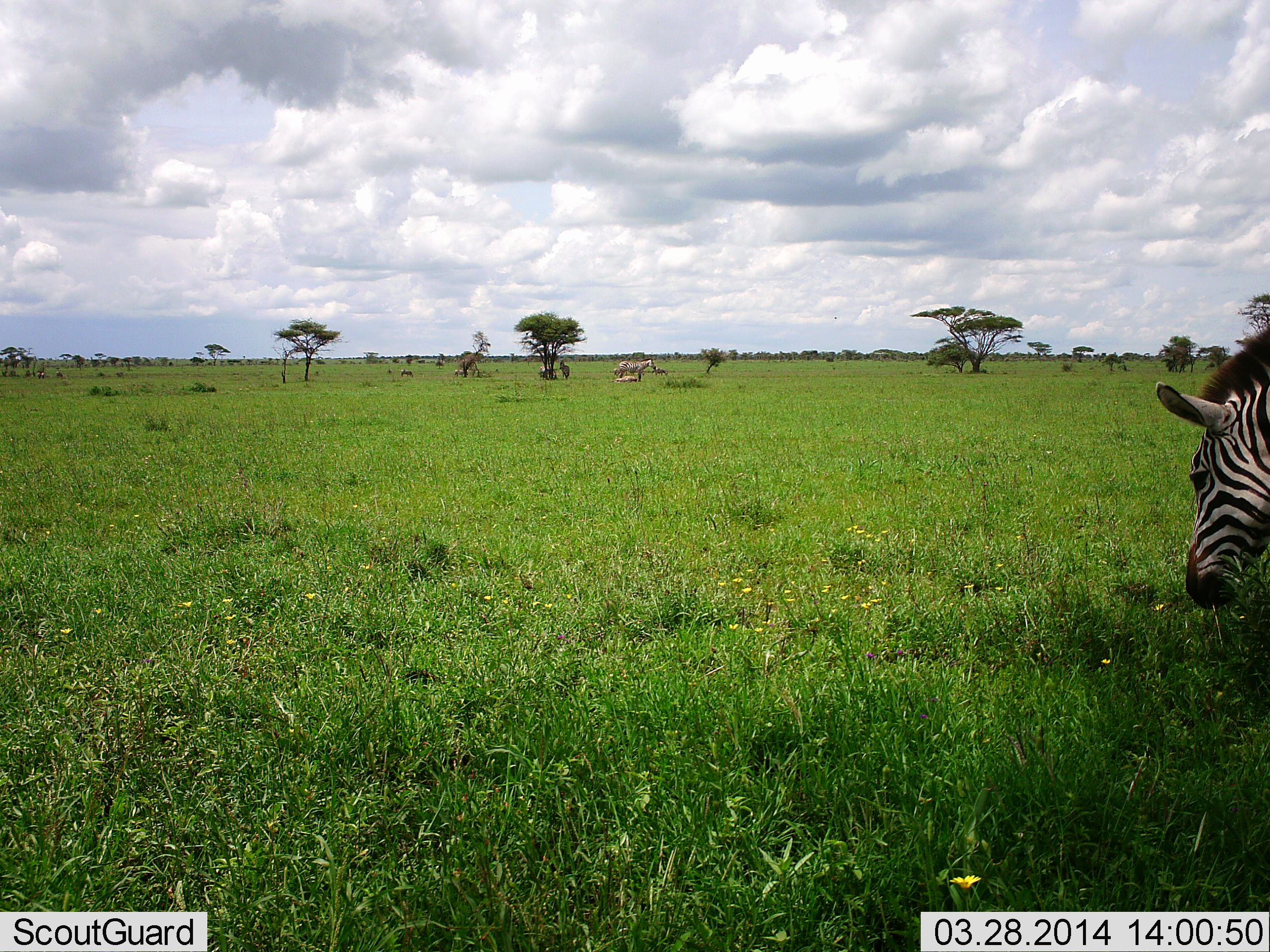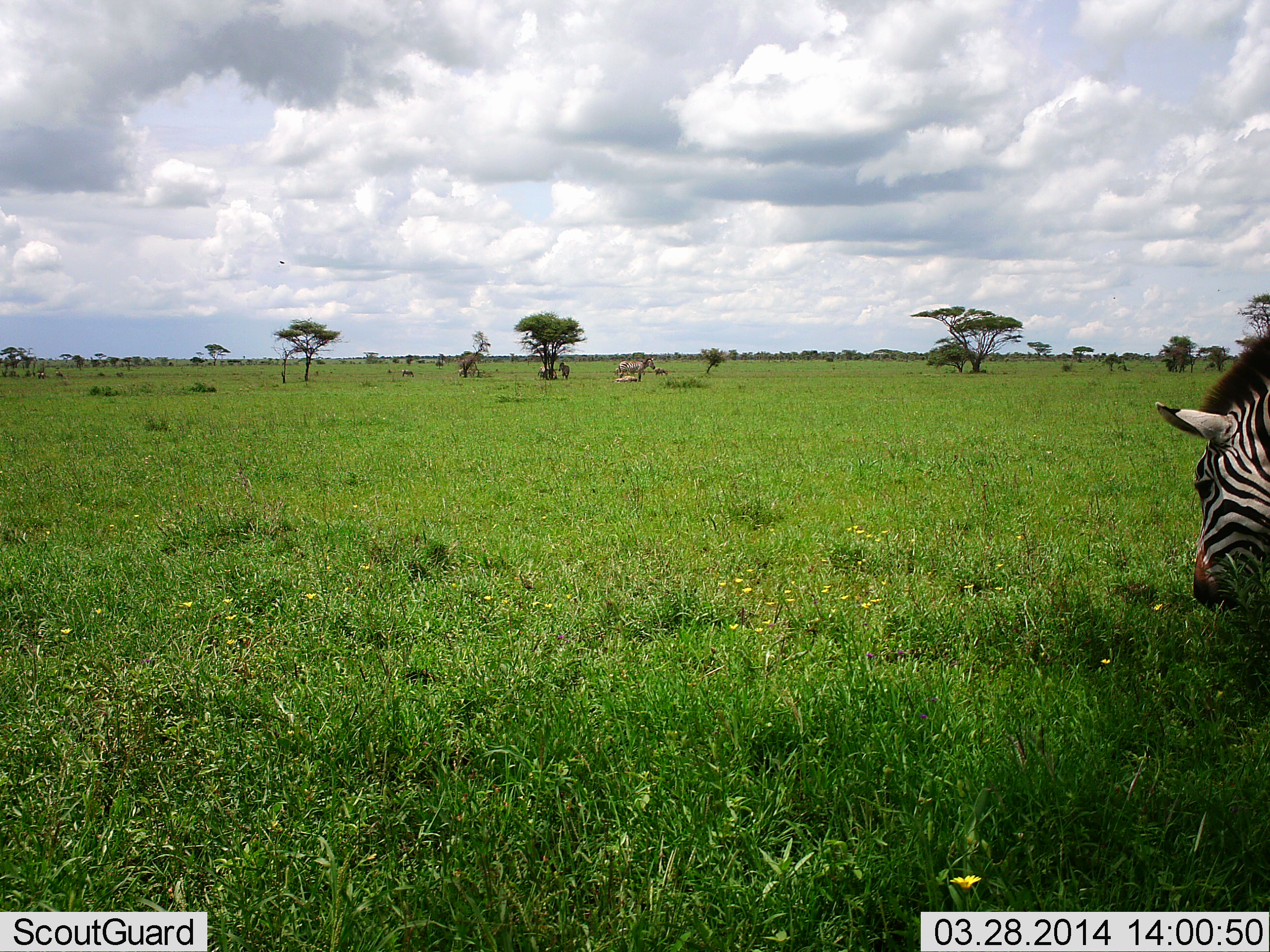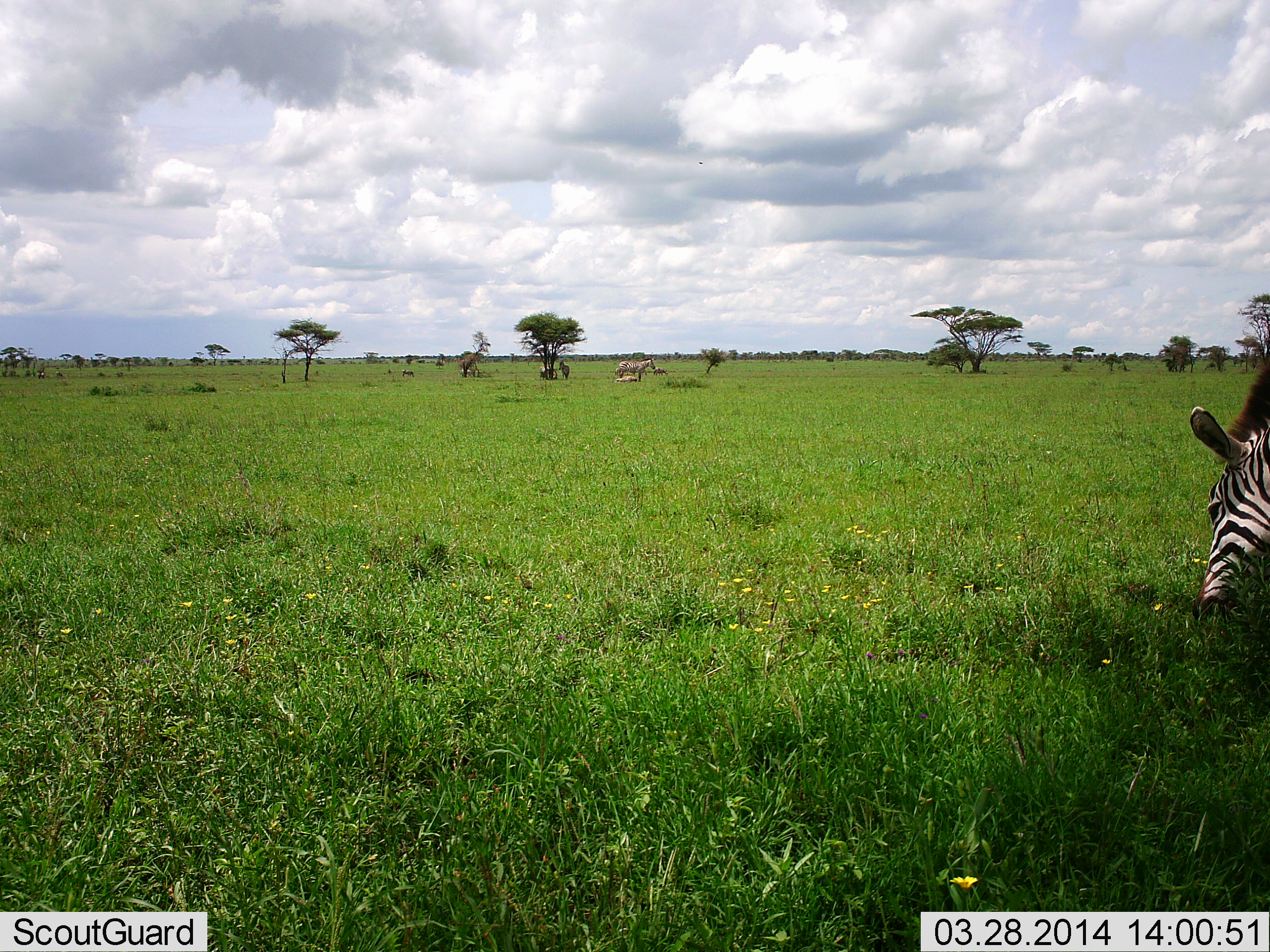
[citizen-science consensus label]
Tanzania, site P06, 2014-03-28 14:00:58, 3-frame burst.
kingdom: Animalia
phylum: Chordata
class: Mammalia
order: Perissodactyla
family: Equidae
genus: Equus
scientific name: Equus quagga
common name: plains zebra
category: zebra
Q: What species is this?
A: Zebra (plains zebra) (Equus quagga).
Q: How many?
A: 3.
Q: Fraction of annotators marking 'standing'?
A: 30%.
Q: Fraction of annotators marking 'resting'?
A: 30%.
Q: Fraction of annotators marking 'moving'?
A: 0%.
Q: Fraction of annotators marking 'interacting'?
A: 0%.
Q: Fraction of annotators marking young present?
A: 10%.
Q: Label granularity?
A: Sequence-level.